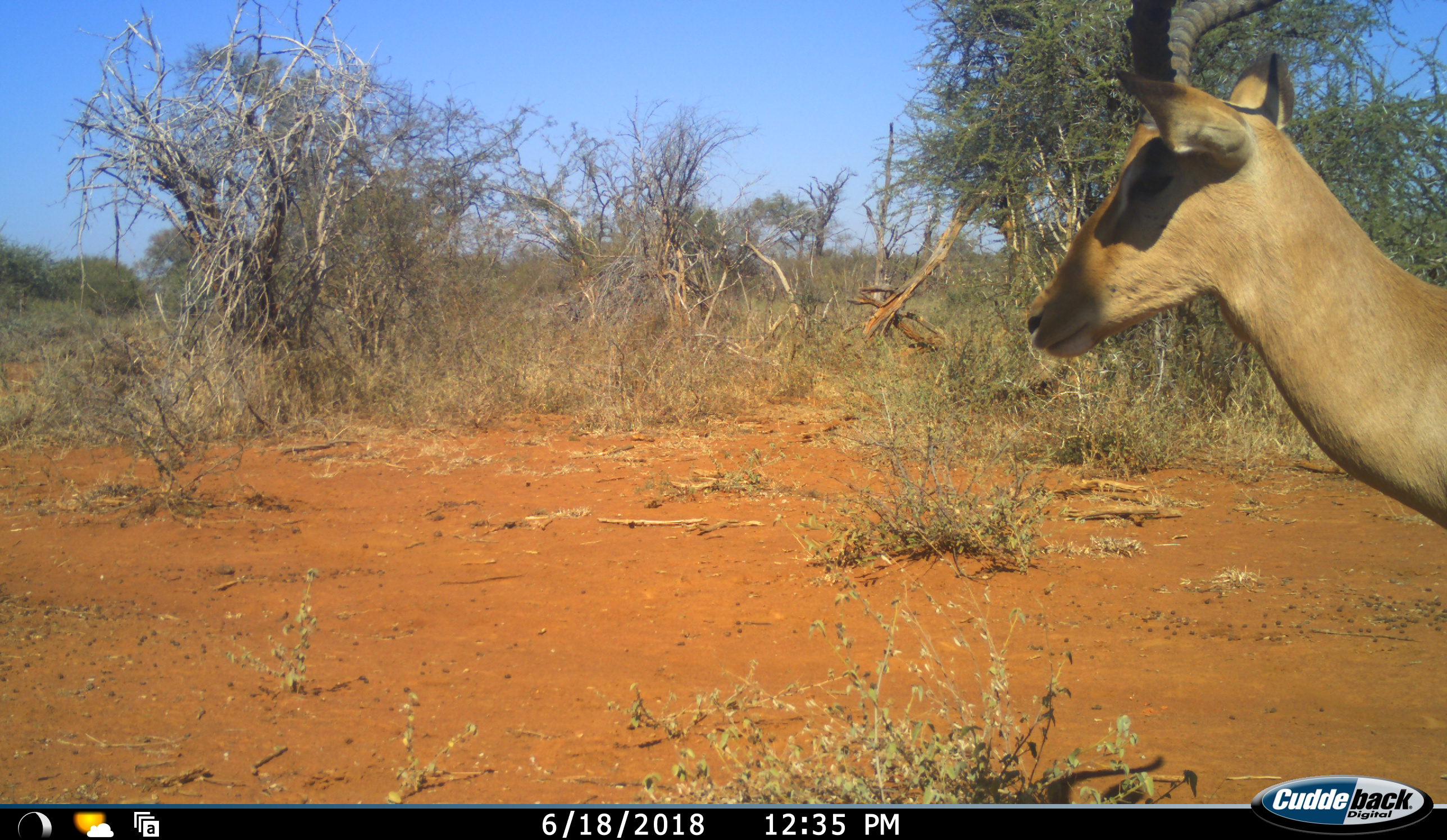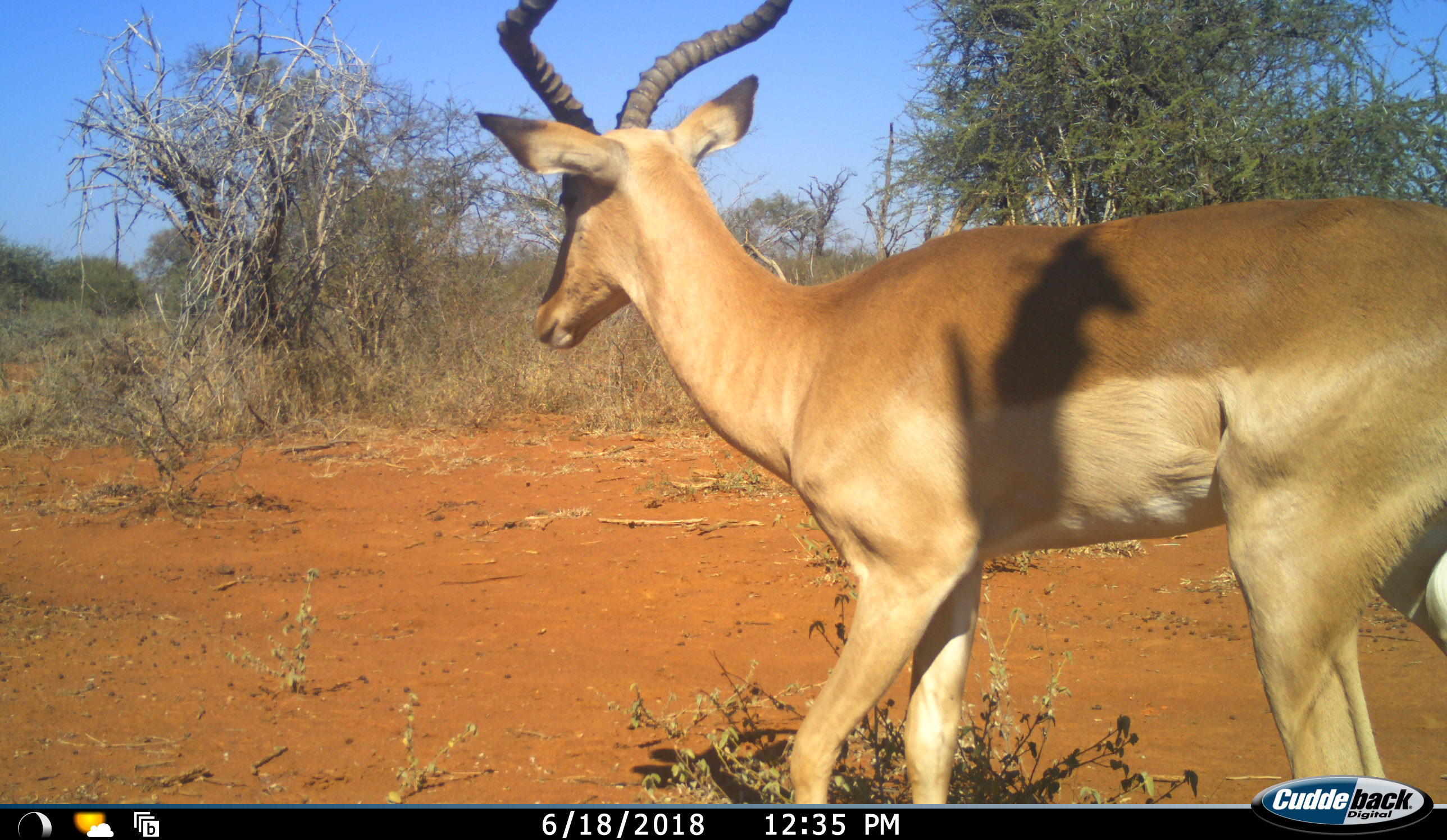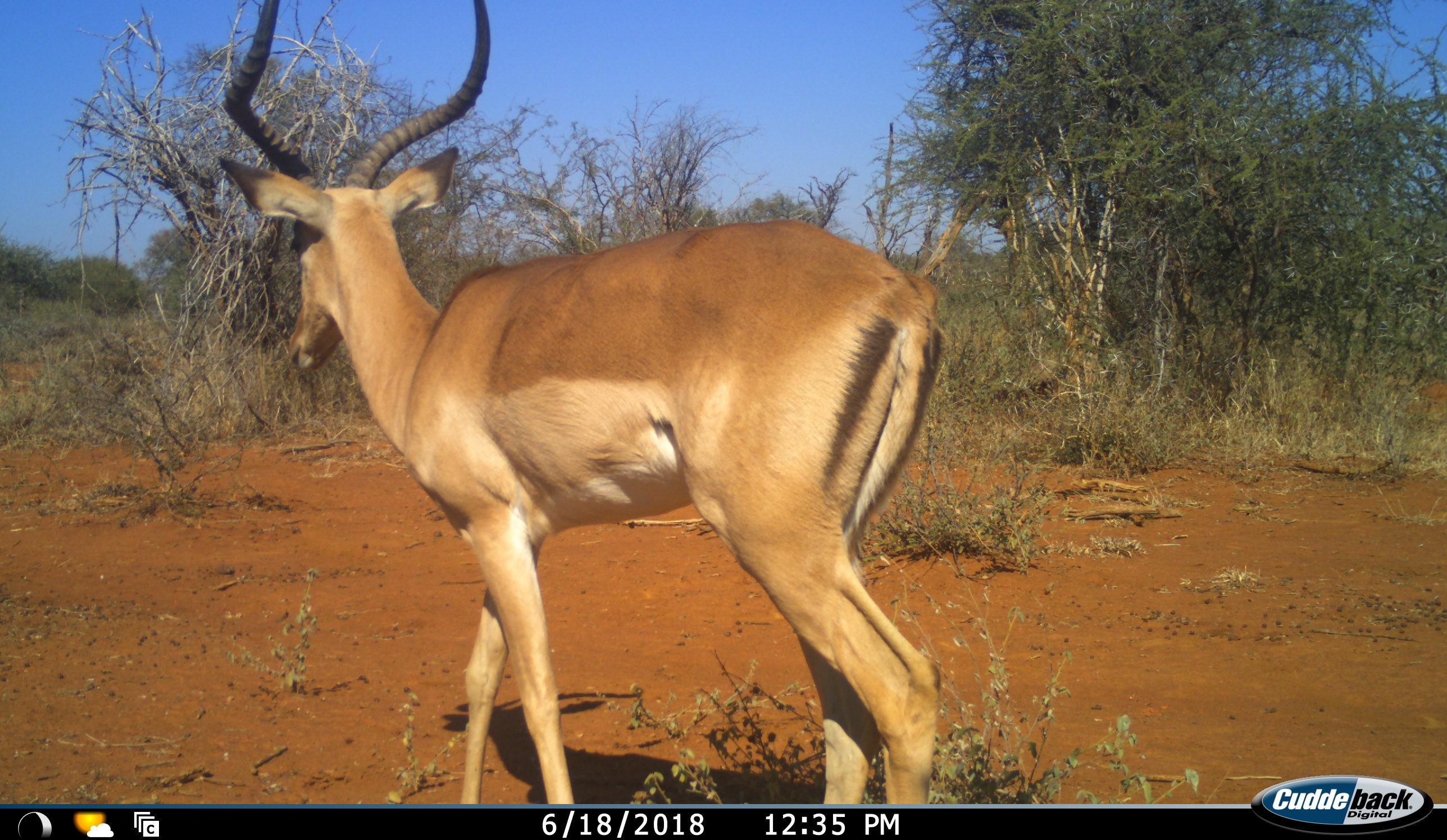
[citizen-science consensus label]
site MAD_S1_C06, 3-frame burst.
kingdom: Animalia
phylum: Chordata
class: Mammalia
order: Artiodactyla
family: Bovidae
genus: Aepyceros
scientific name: Aepyceros melampus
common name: impala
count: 1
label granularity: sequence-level